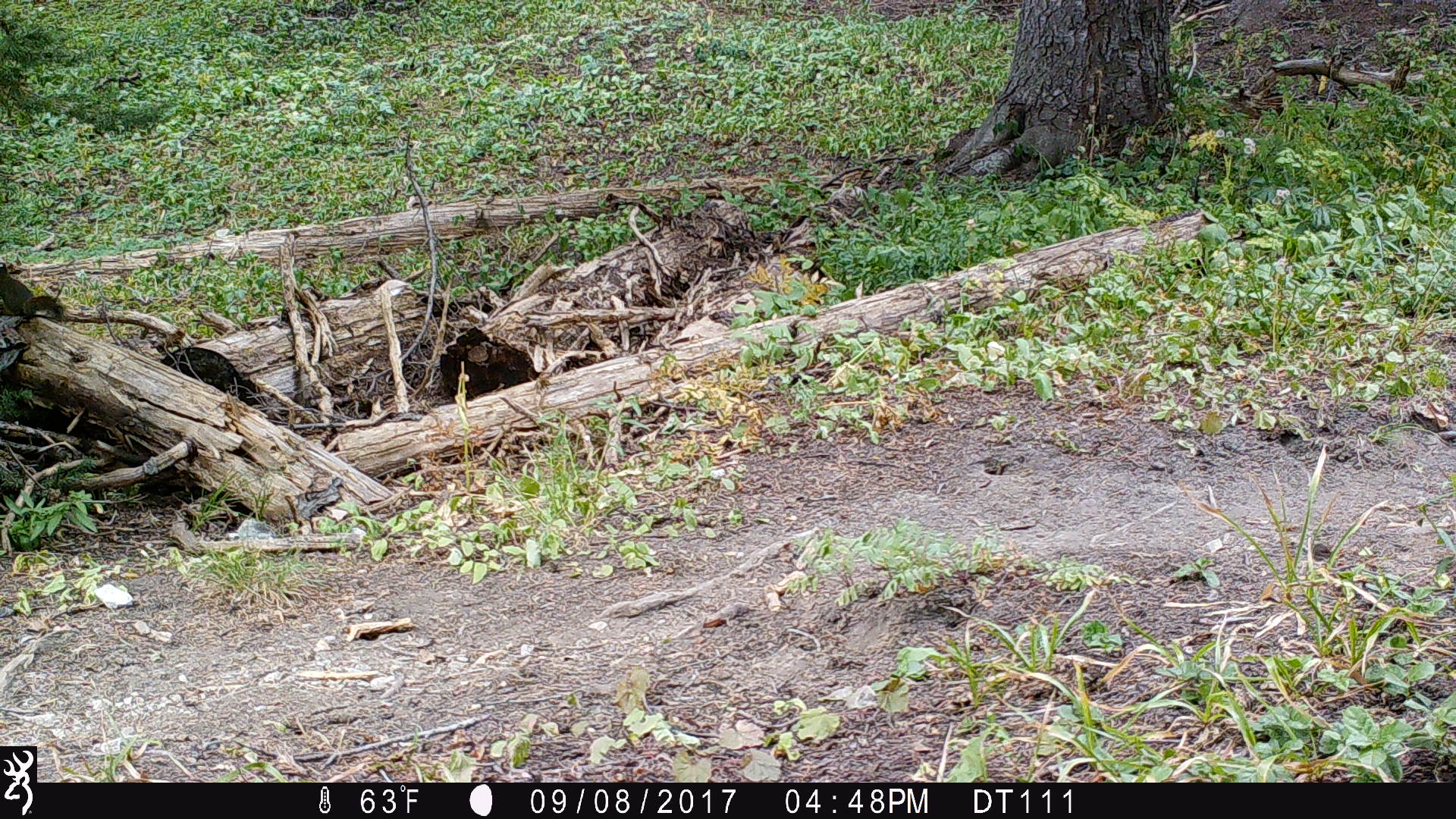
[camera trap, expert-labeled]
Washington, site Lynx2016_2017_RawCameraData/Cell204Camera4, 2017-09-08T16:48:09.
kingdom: Animalia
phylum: Chordata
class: Mammalia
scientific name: Mammalia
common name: small mammal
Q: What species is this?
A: Small mammal (Mammalia).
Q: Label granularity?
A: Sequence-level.